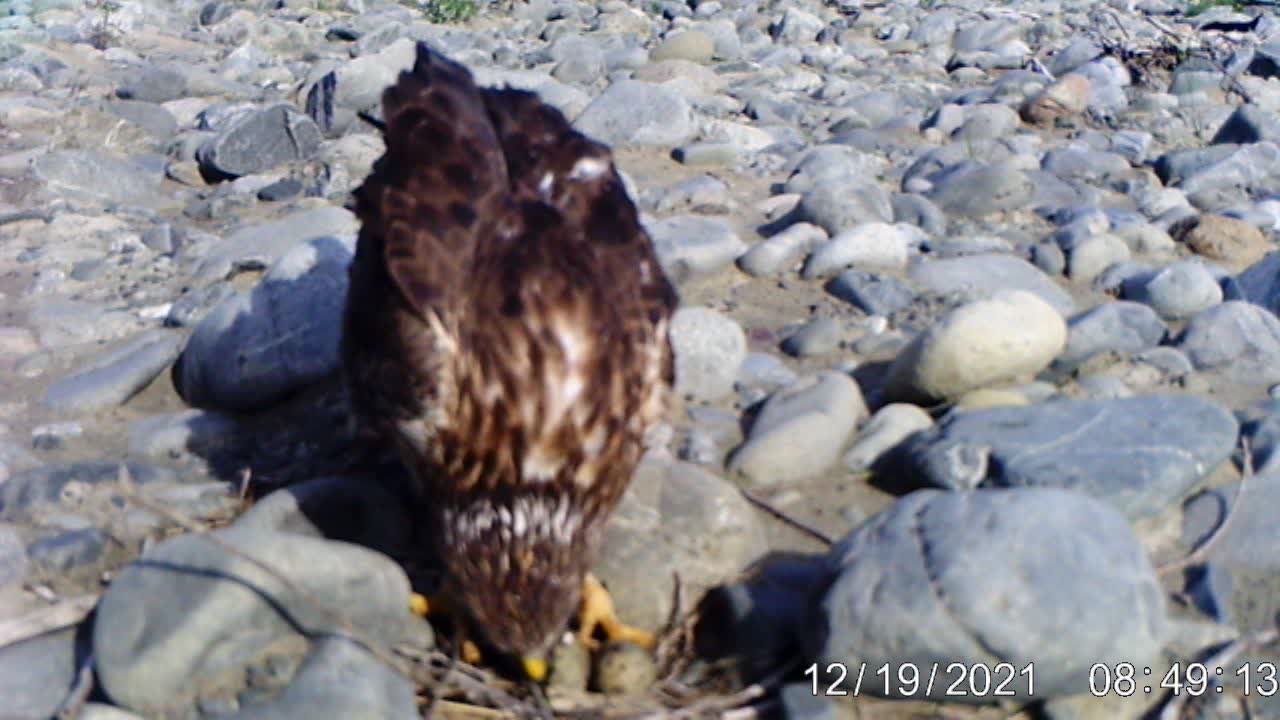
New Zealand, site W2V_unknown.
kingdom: Animalia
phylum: Chordata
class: Aves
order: Accipitriformes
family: Accipitridae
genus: Circus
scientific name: Circus approximans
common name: swamp harrier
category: harrier